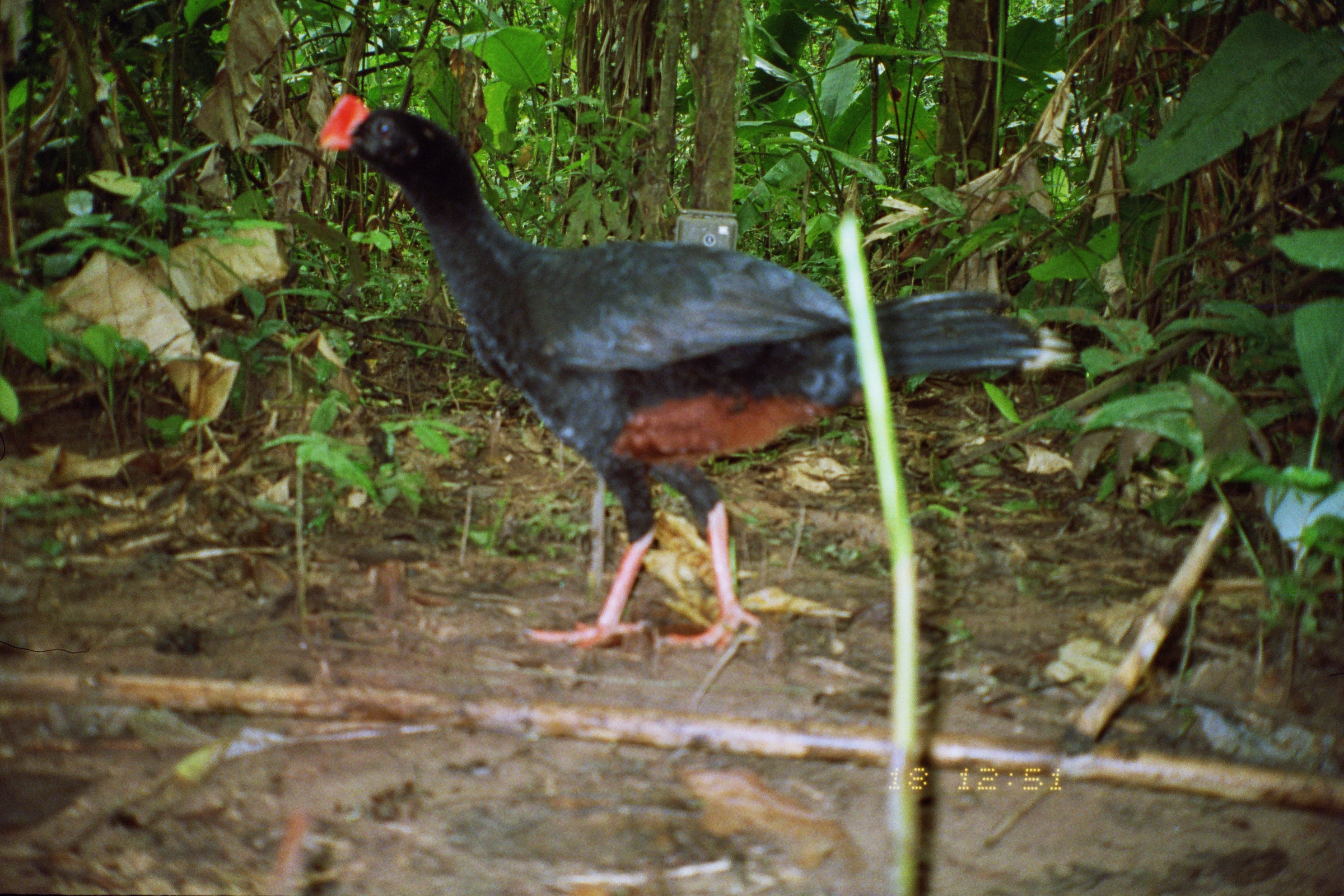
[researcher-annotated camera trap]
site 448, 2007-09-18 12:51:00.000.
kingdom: Animalia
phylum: Chordata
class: Aves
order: Galliformes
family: Cracidae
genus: Mitu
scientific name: Mitu tuberosum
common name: razor-billed curassow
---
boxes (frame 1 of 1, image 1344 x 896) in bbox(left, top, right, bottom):
mitu tuberosum: bbox(310, 91, 1070, 651)